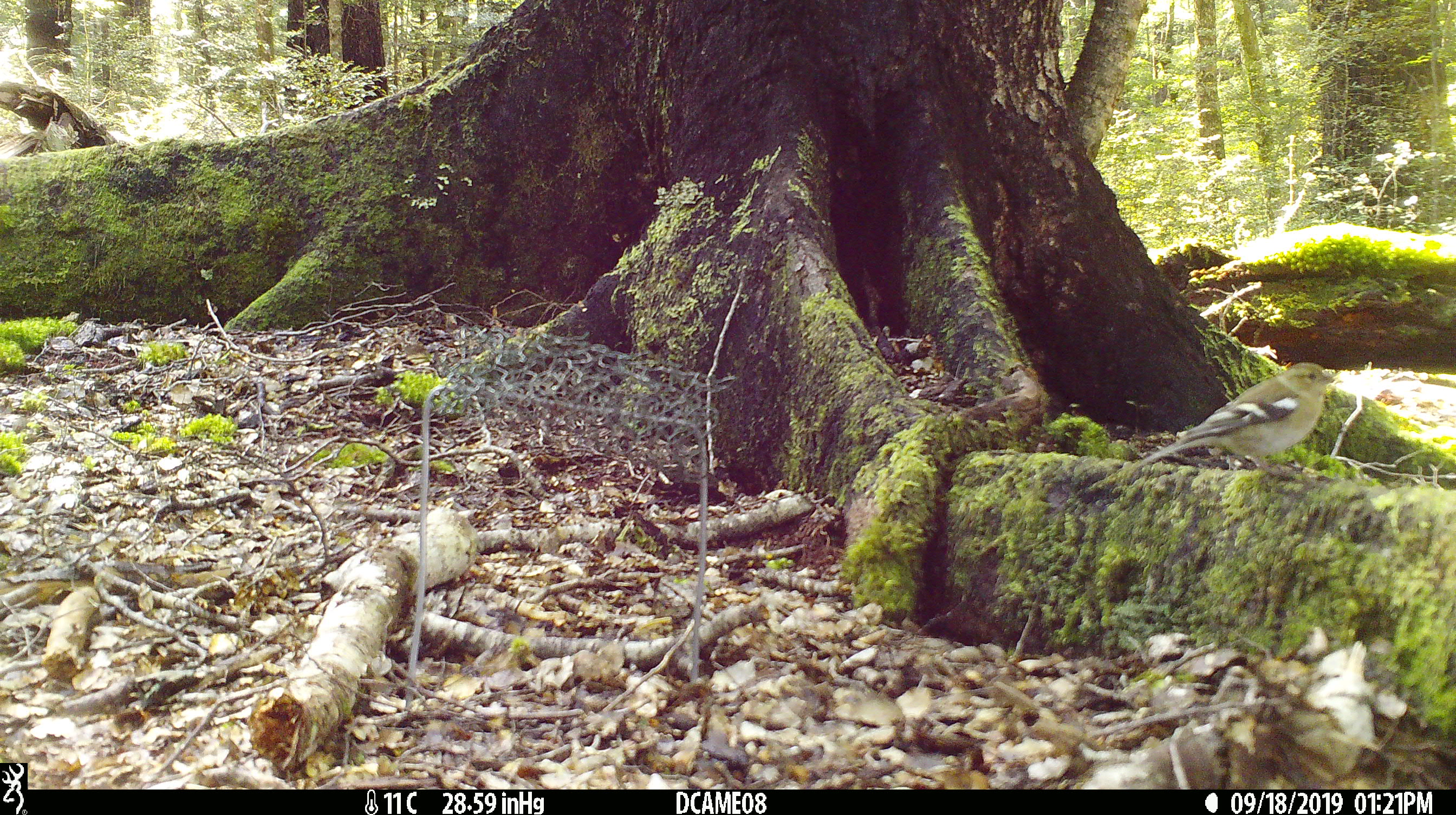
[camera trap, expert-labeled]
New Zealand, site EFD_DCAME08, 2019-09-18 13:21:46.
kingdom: Animalia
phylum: Chordata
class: Aves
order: Passeriformes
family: Fringillidae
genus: Fringilla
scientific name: Fringilla coelebs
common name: common chaffinch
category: chaffinch